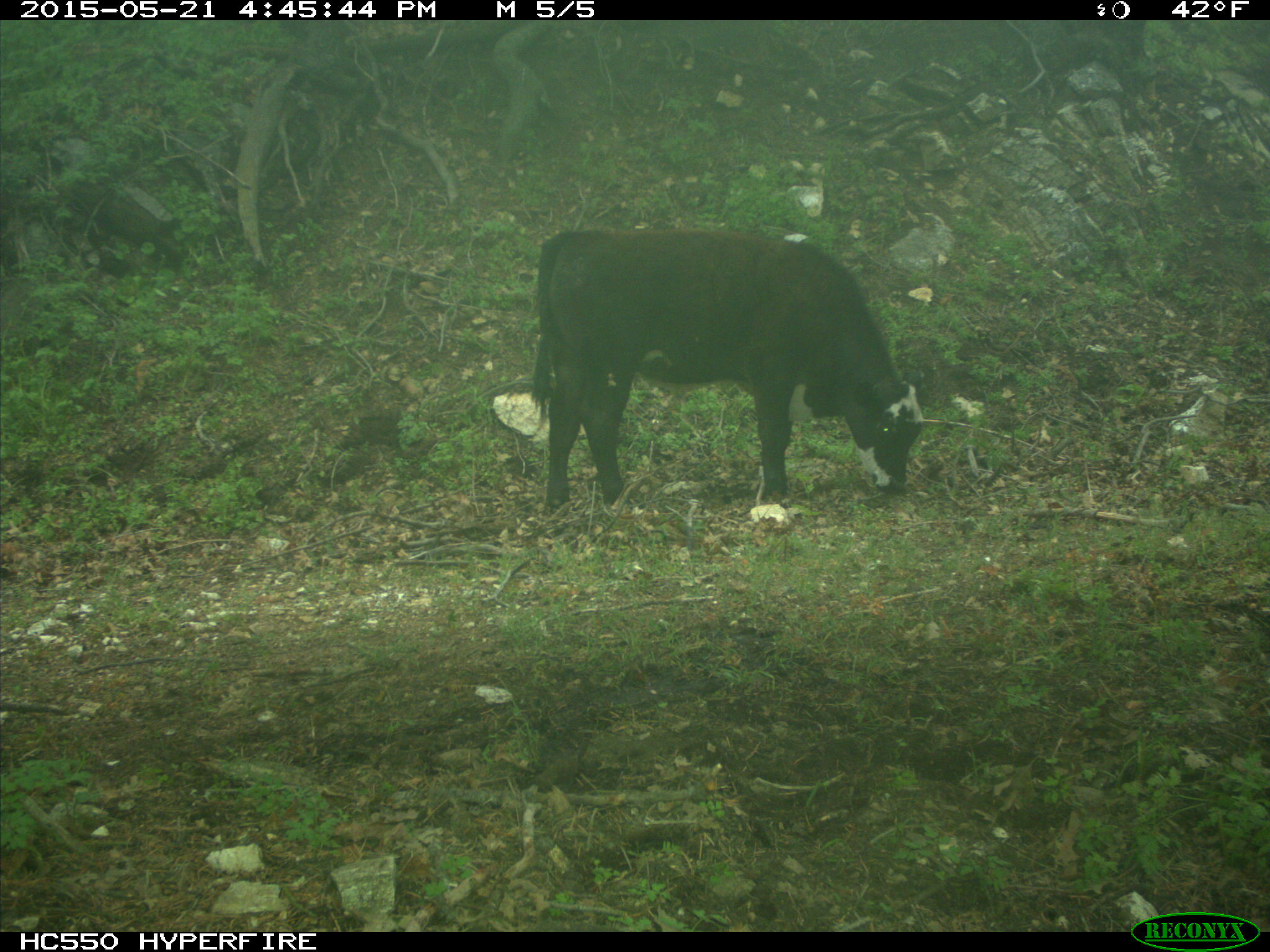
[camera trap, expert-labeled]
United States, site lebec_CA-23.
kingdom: Animalia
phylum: Chordata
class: Mammalia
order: Artiodactyla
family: Bovidae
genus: Bos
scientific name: Bos taurus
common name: domestic cow